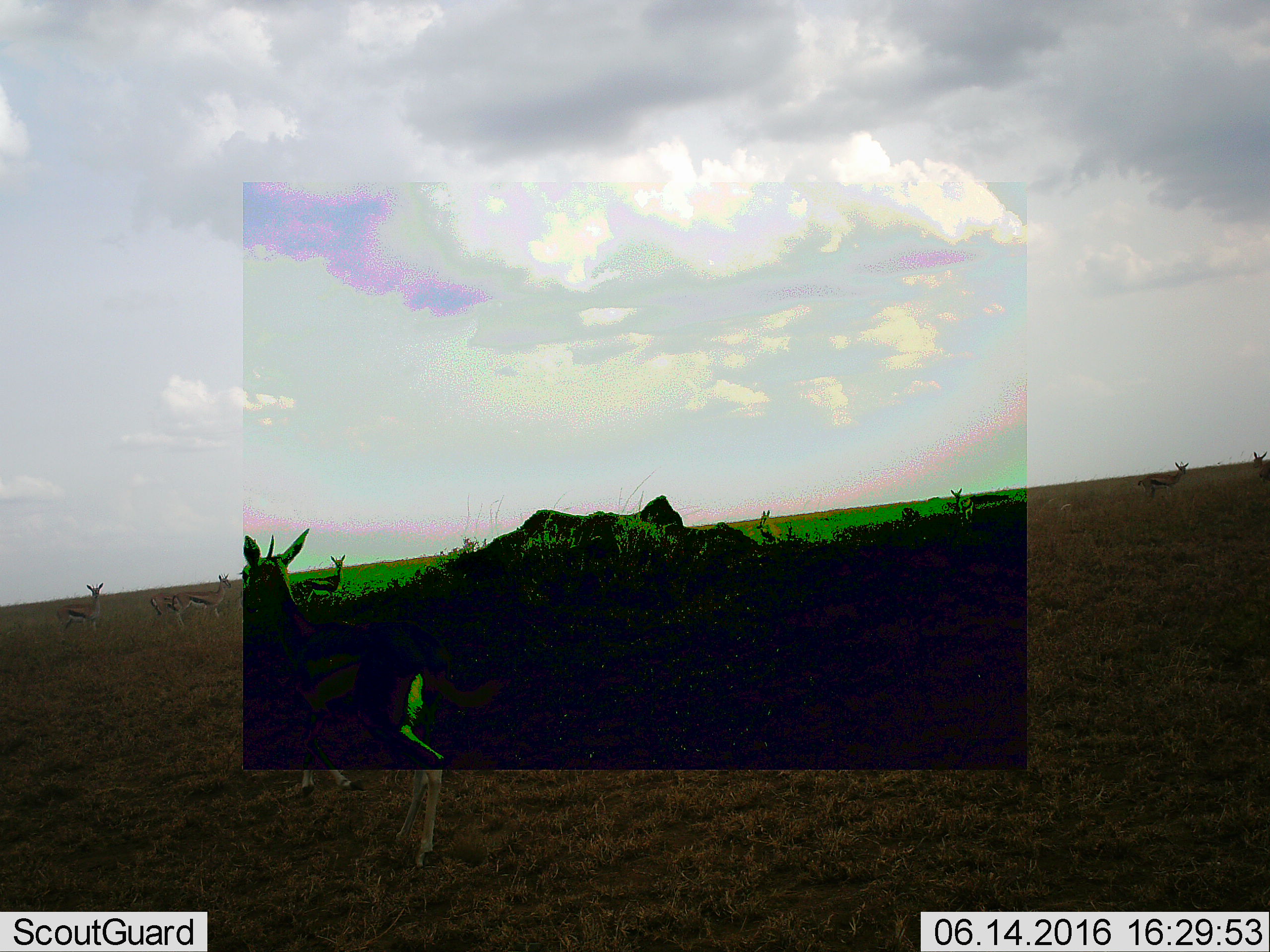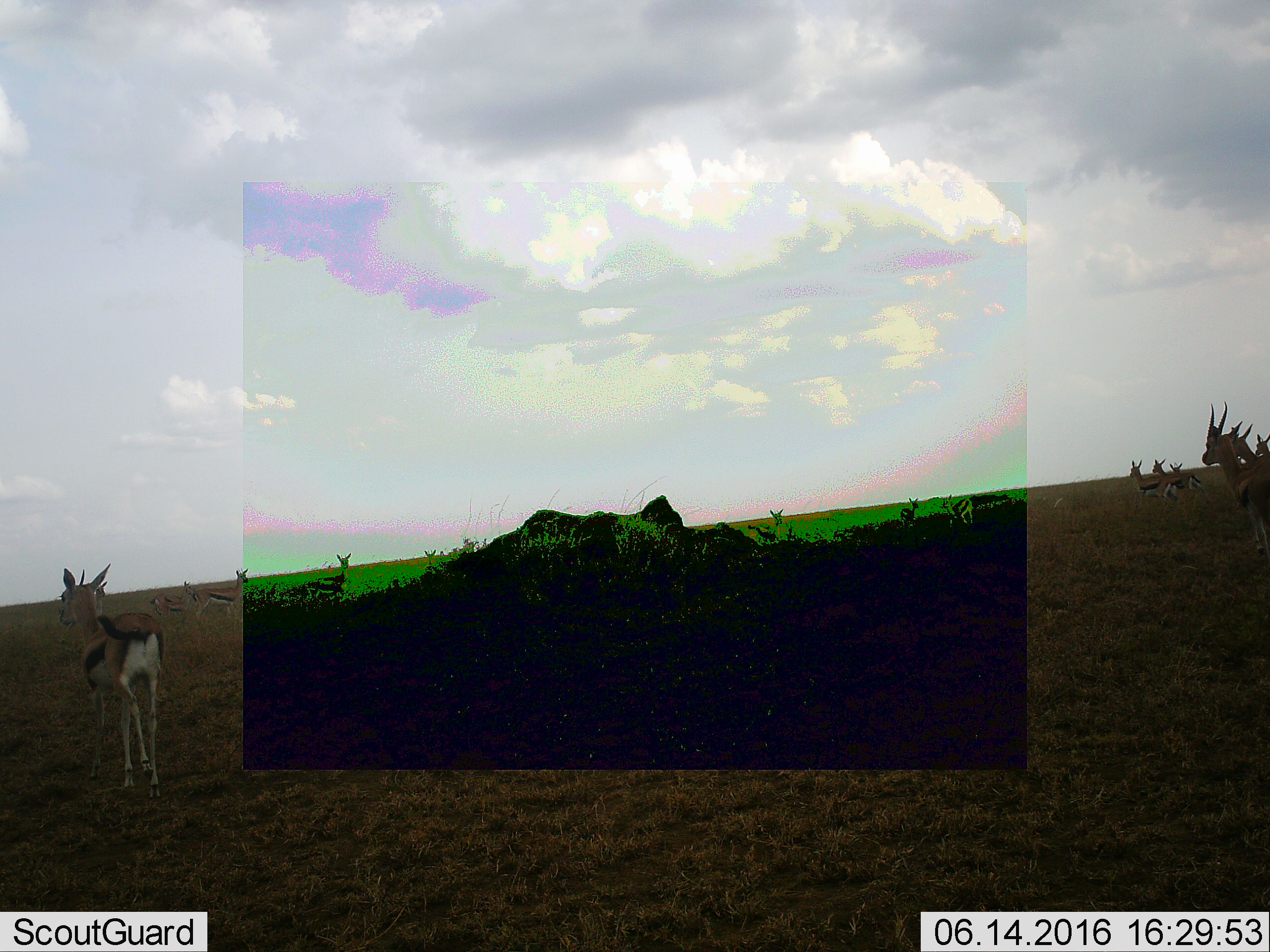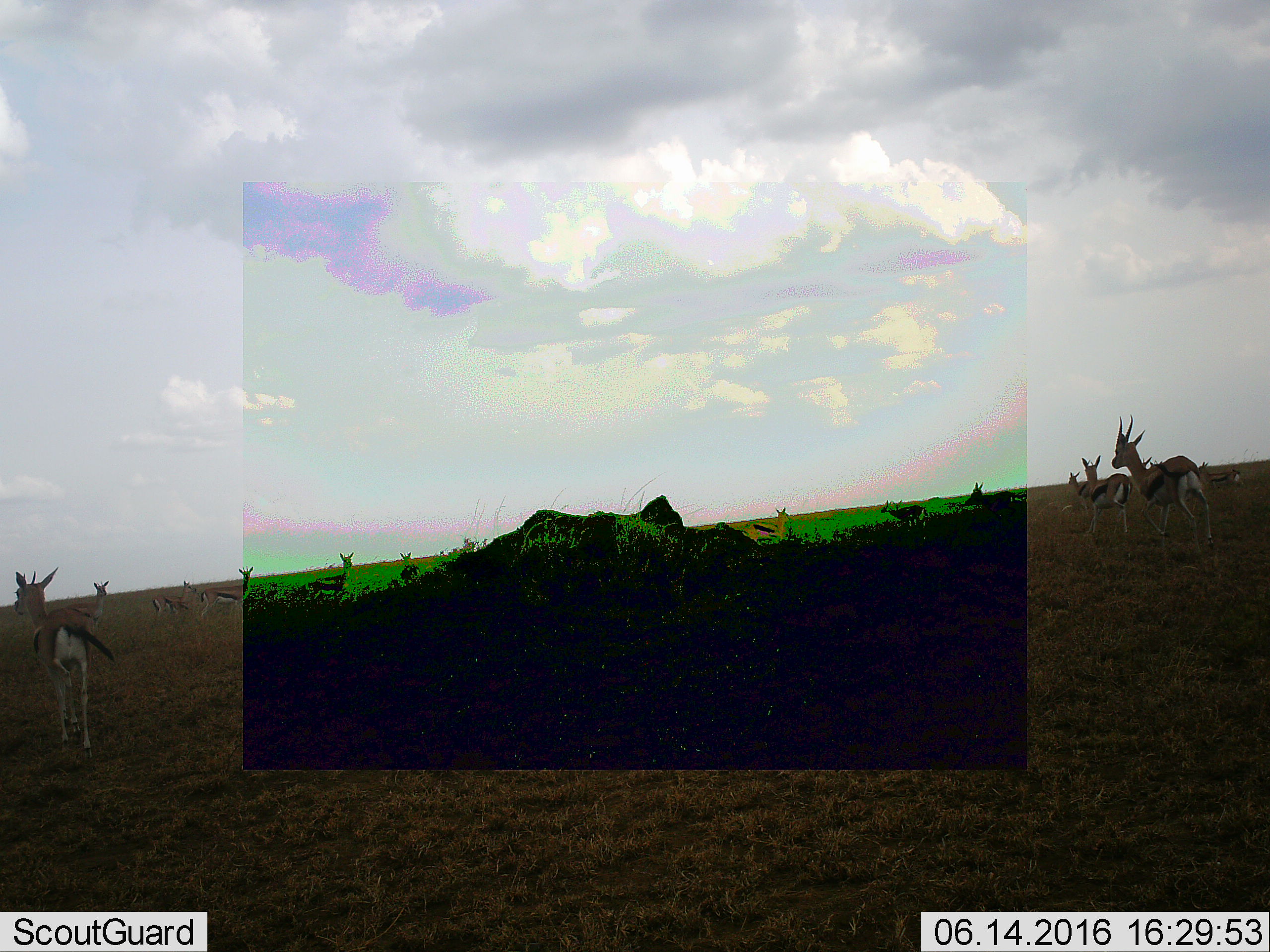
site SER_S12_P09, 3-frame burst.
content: unidentified animal